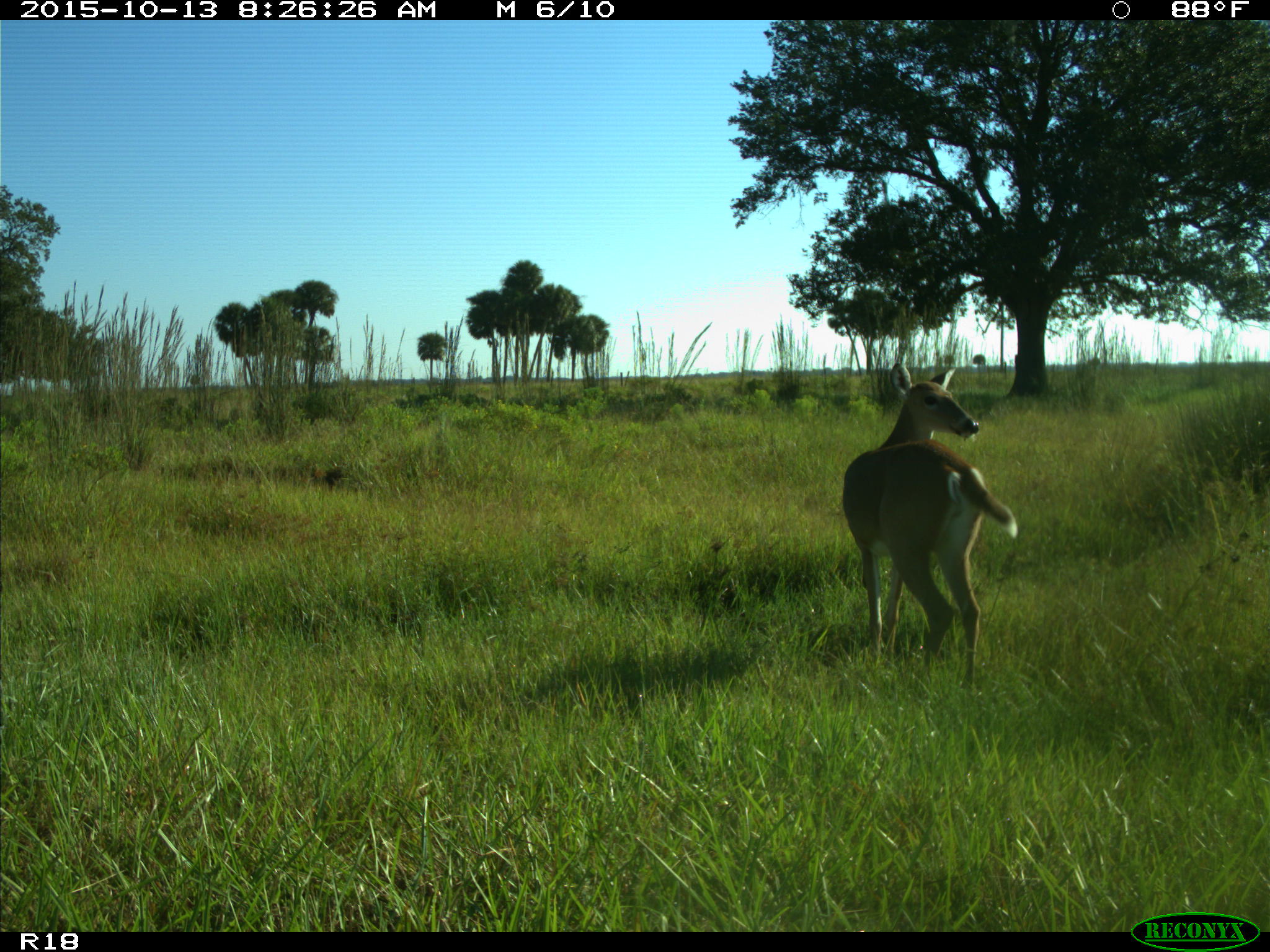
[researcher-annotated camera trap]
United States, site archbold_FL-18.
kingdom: Animalia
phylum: Chordata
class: Mammalia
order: Artiodactyla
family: Cervidae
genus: Odocoileus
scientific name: Odocoileus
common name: deer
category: unidentified deer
Unidentified deer (deer) (Odocoileus).